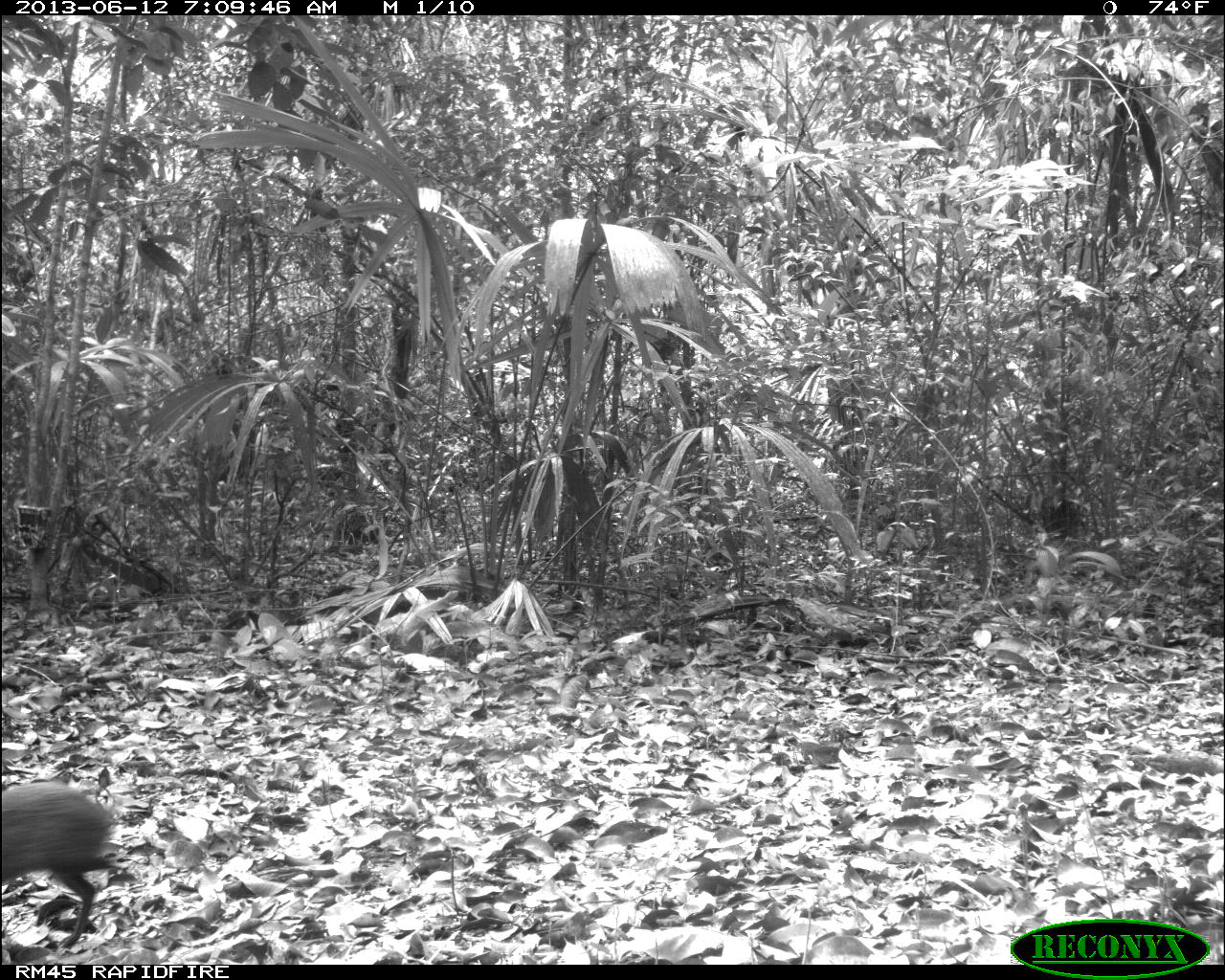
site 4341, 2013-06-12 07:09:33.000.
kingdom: Animalia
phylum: Chordata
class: Mammalia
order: Rodentia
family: Dasyproctidae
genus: Dasyprocta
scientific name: Dasyprocta punctata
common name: central american agouti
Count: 1.